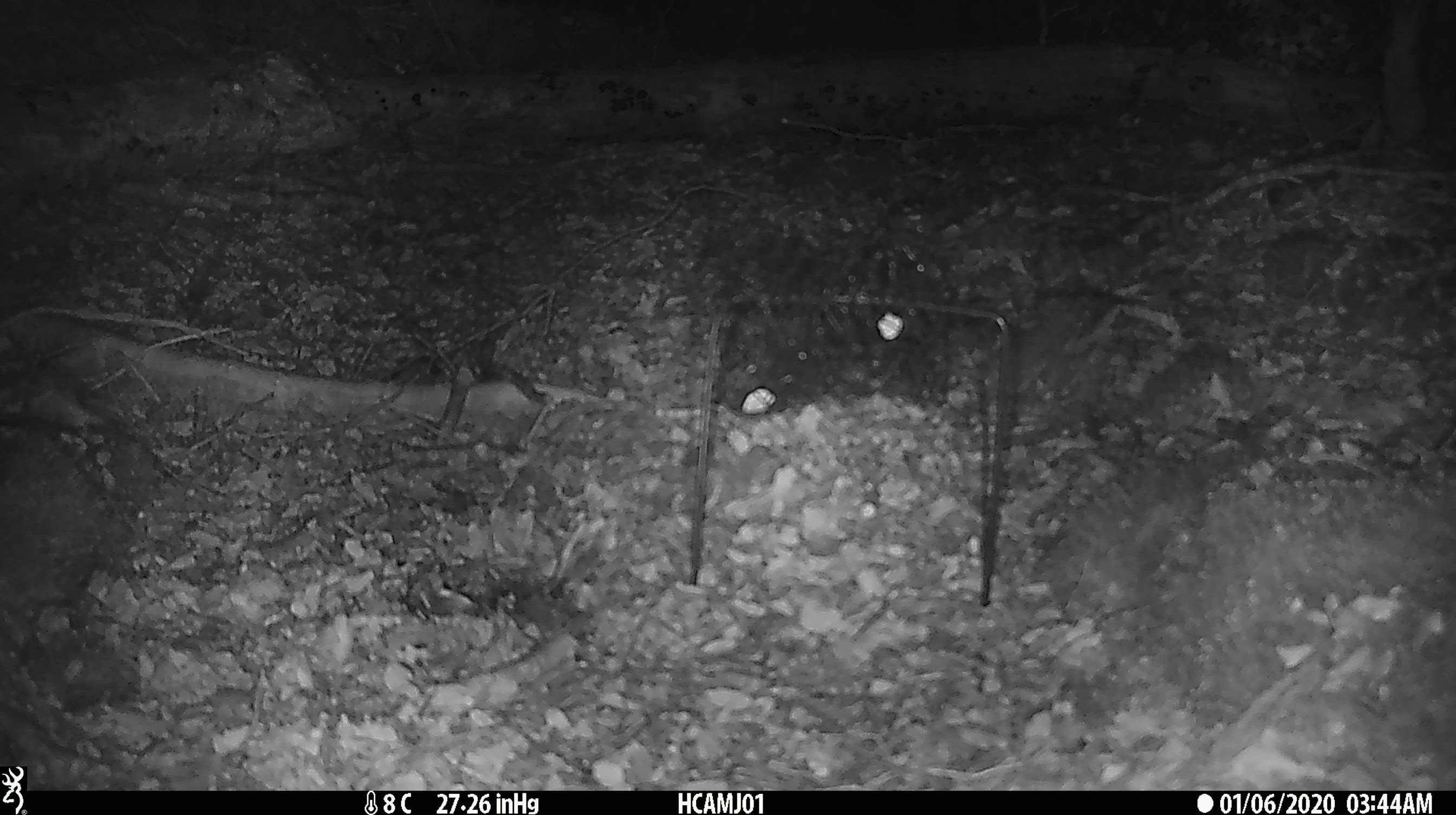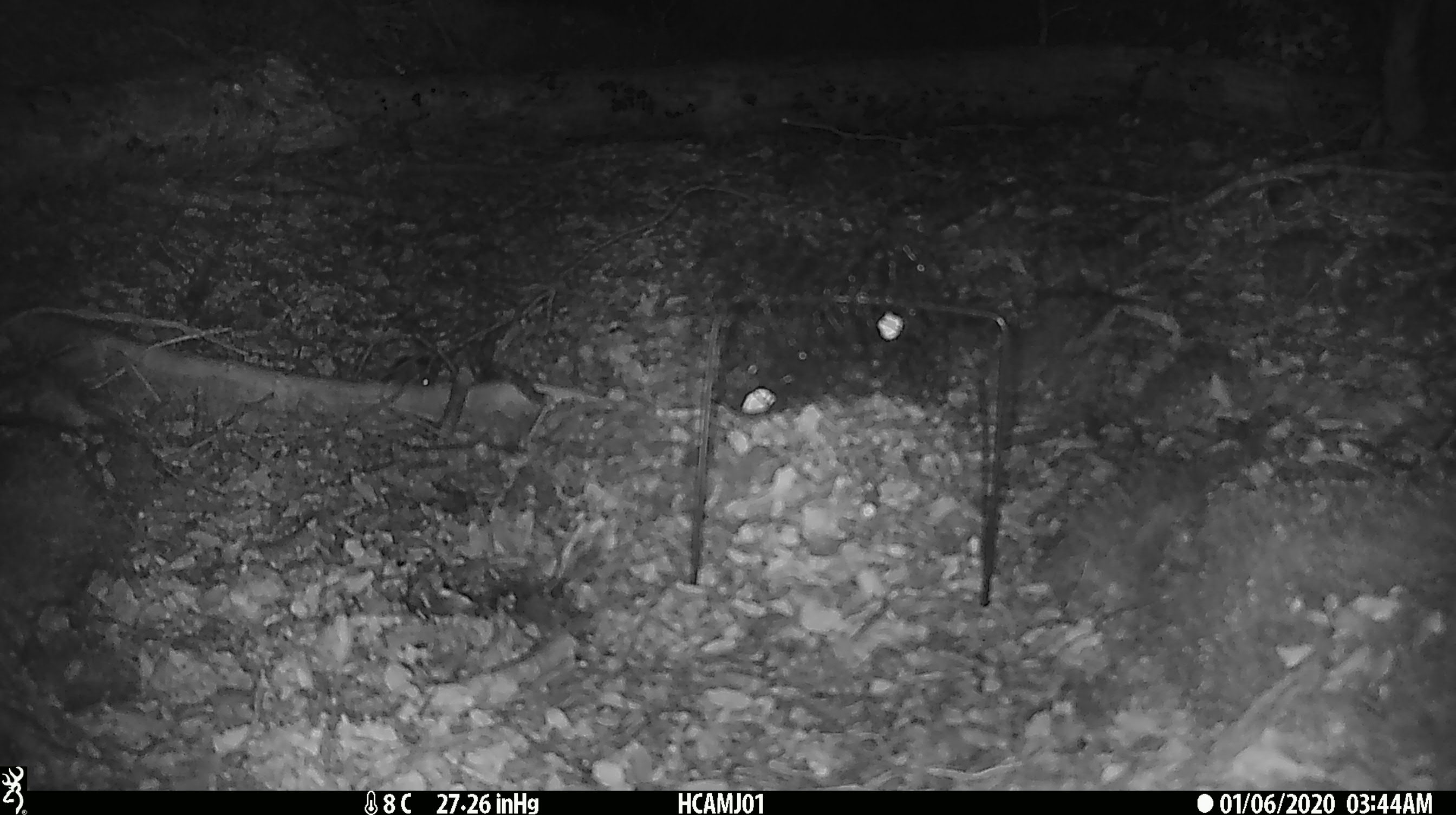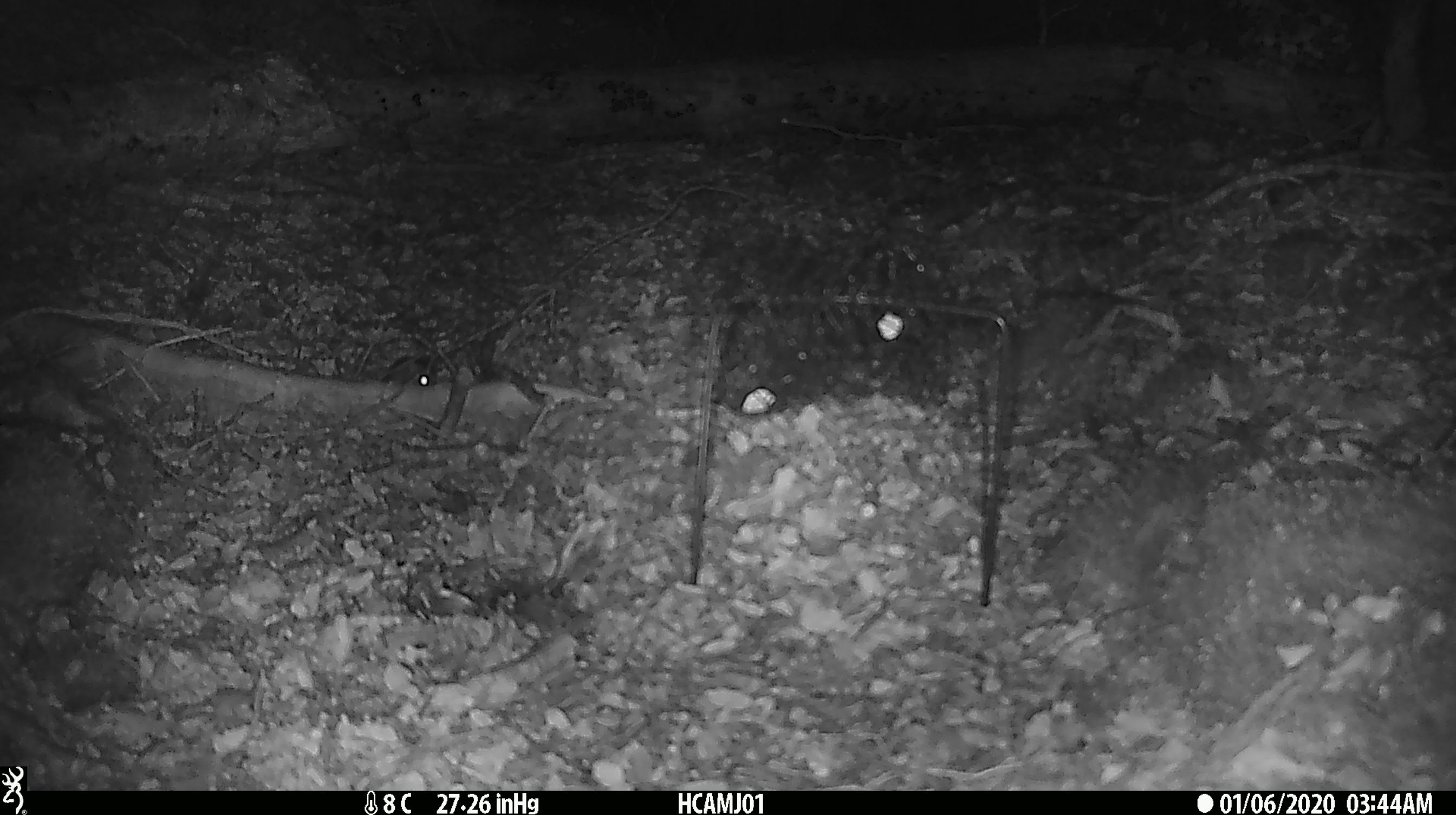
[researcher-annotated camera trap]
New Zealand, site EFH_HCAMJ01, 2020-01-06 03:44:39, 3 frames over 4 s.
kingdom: Animalia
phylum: Chordata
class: Mammalia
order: Rodentia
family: Muridae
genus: Mus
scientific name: Mus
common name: mouse